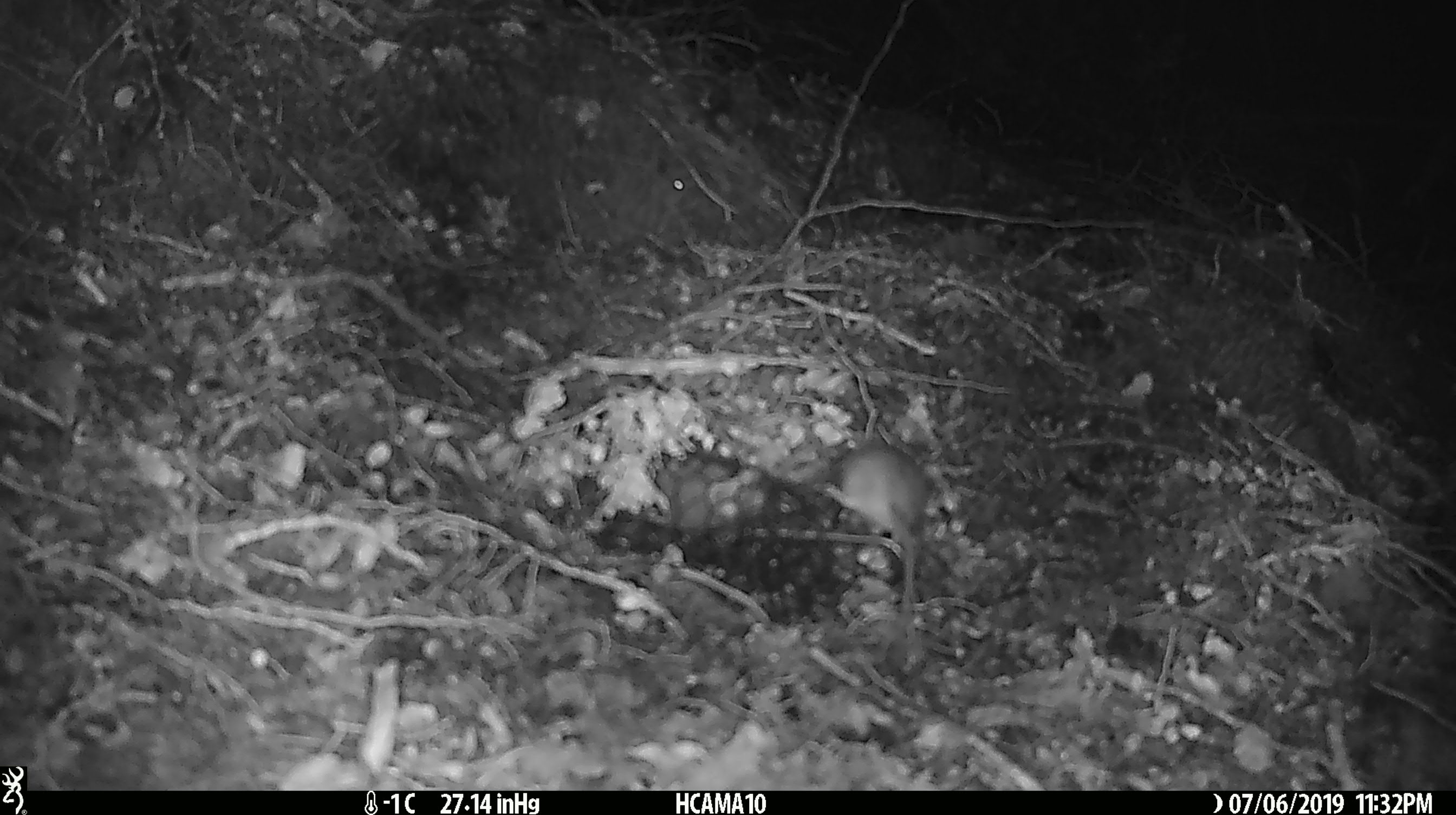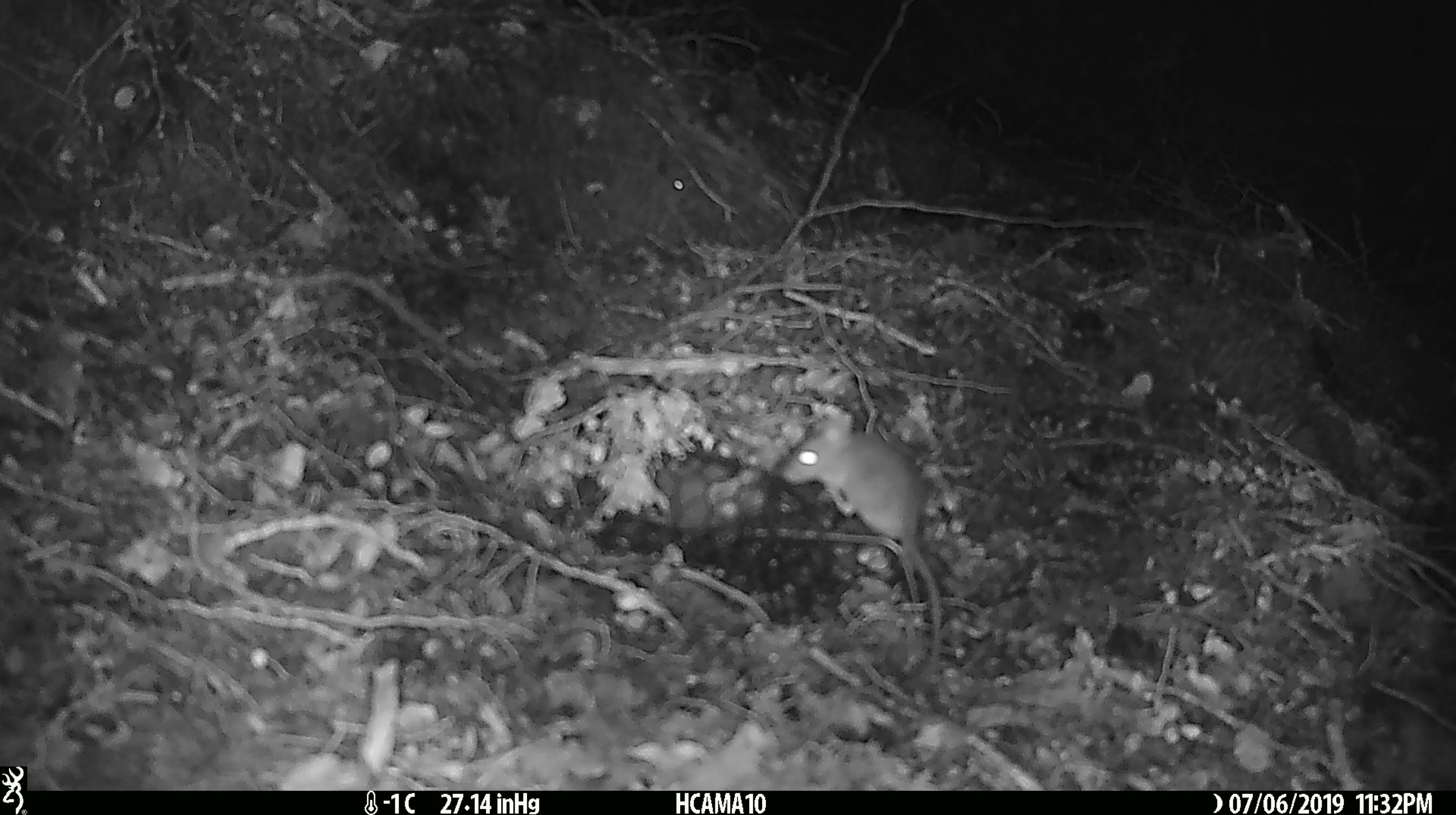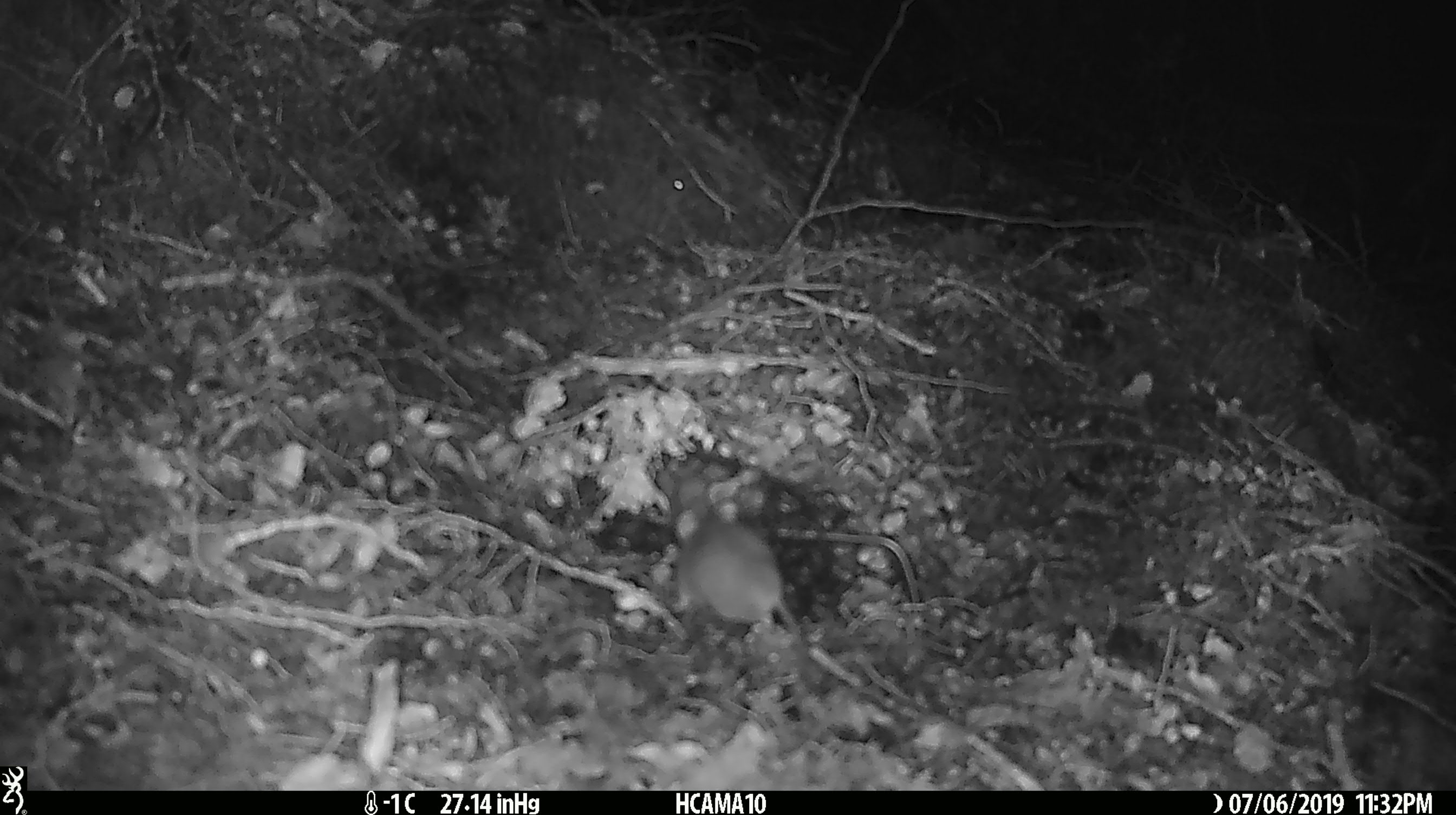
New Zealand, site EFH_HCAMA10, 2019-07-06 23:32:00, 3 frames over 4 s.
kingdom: Animalia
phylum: Chordata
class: Mammalia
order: Rodentia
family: Muridae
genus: Mus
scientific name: Mus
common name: mouse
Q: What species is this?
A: Mouse (Mus).